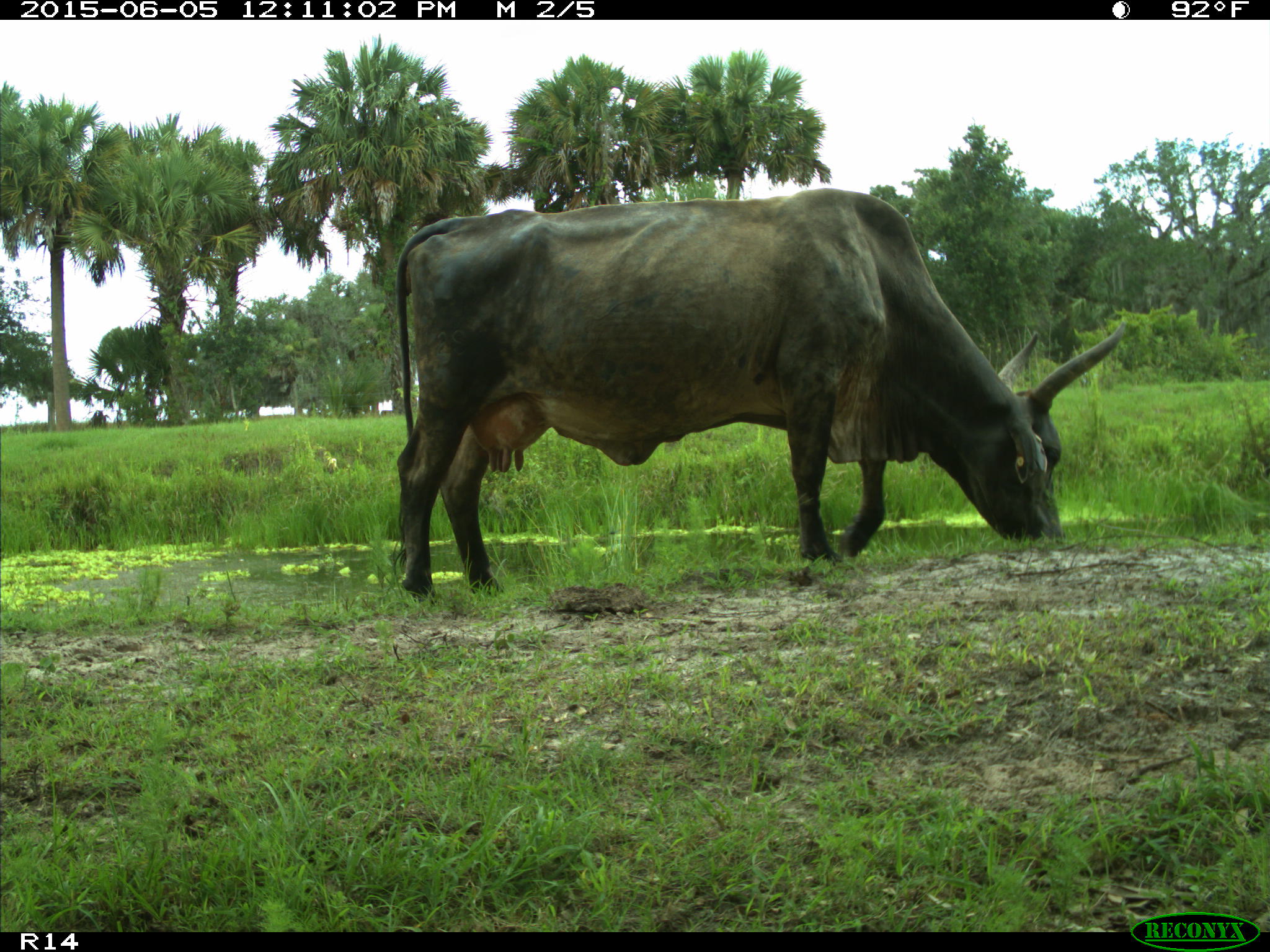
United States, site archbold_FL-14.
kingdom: Animalia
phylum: Chordata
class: Mammalia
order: Artiodactyla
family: Bovidae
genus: Bos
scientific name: Bos taurus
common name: domestic cow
Bos taurus (domestic cow).